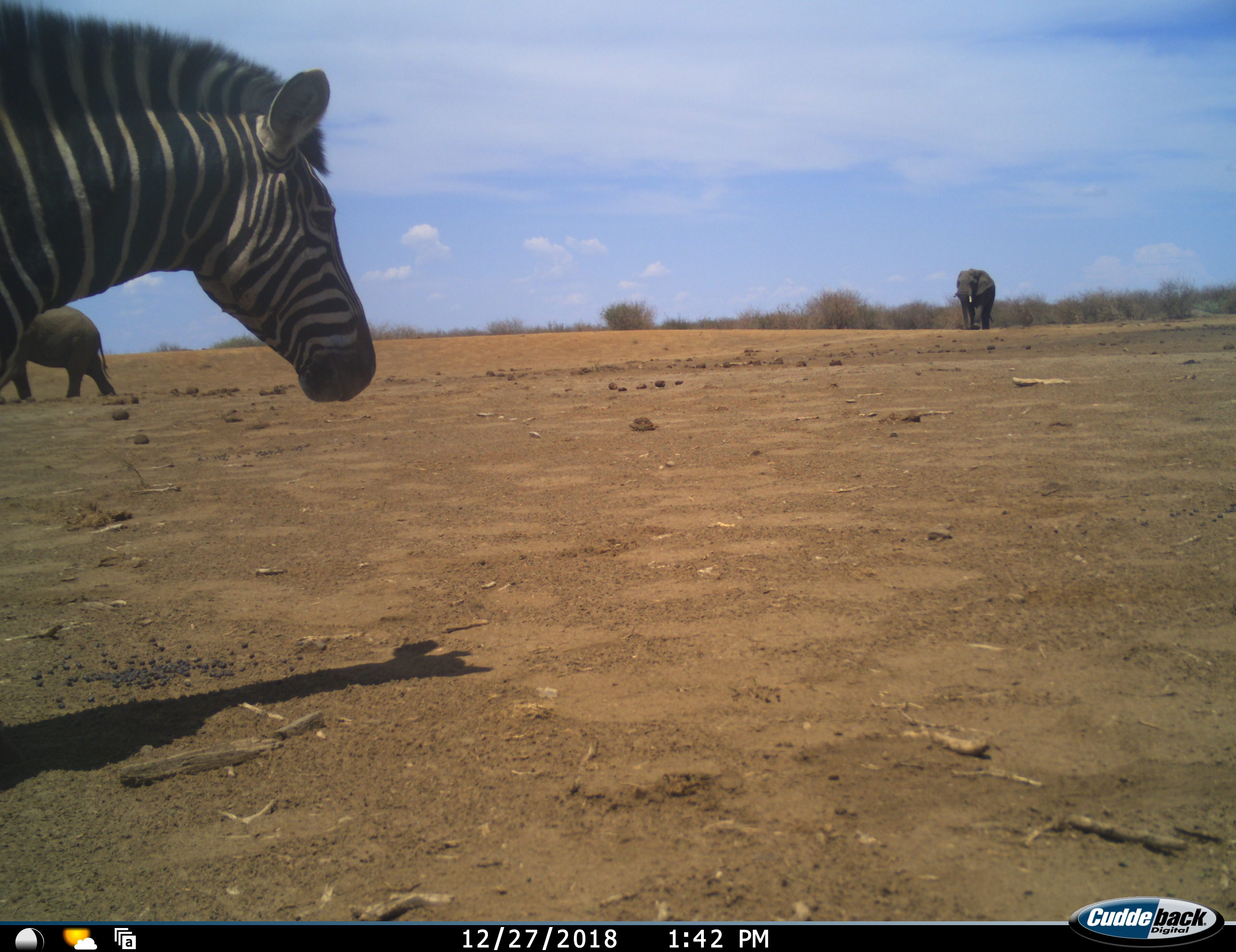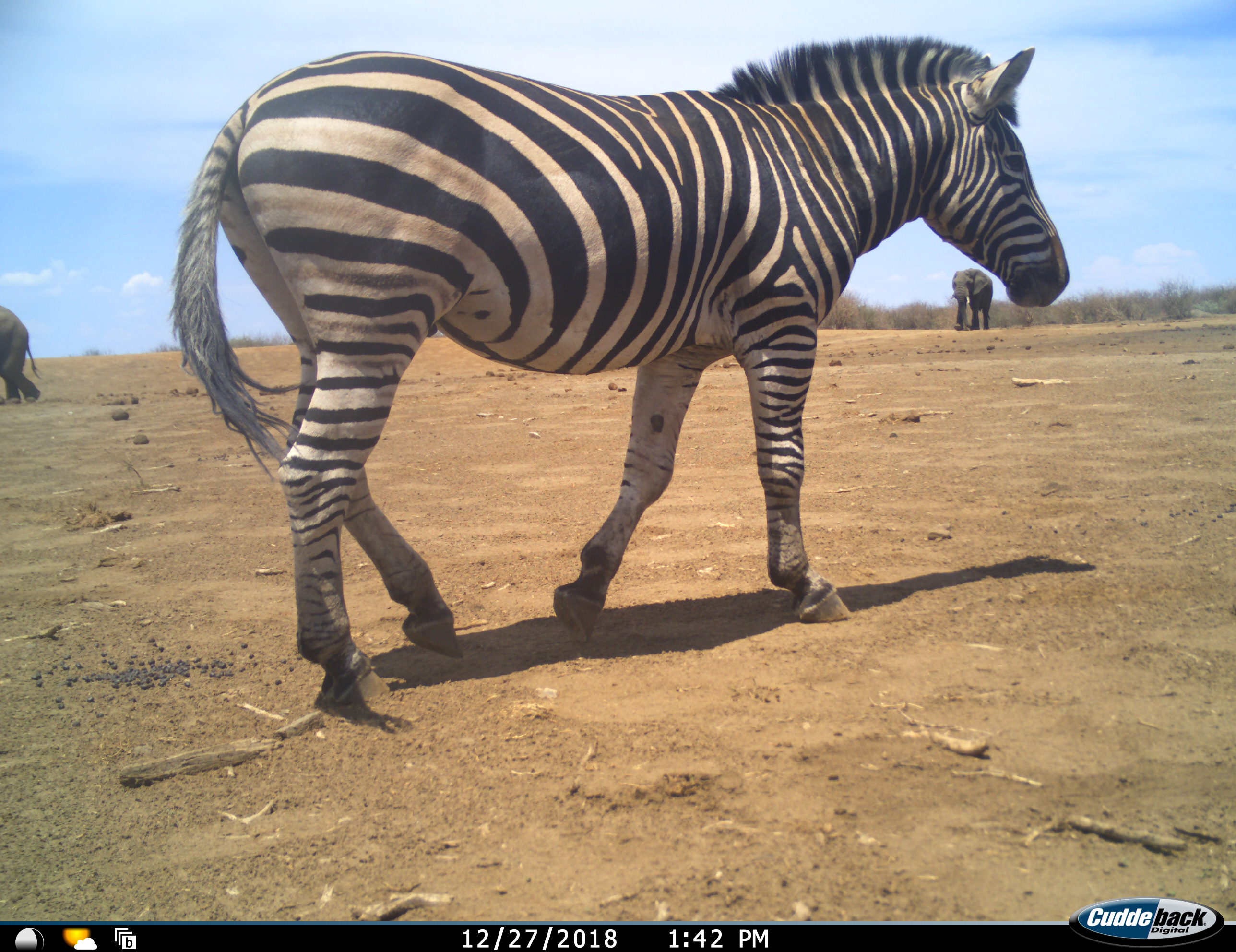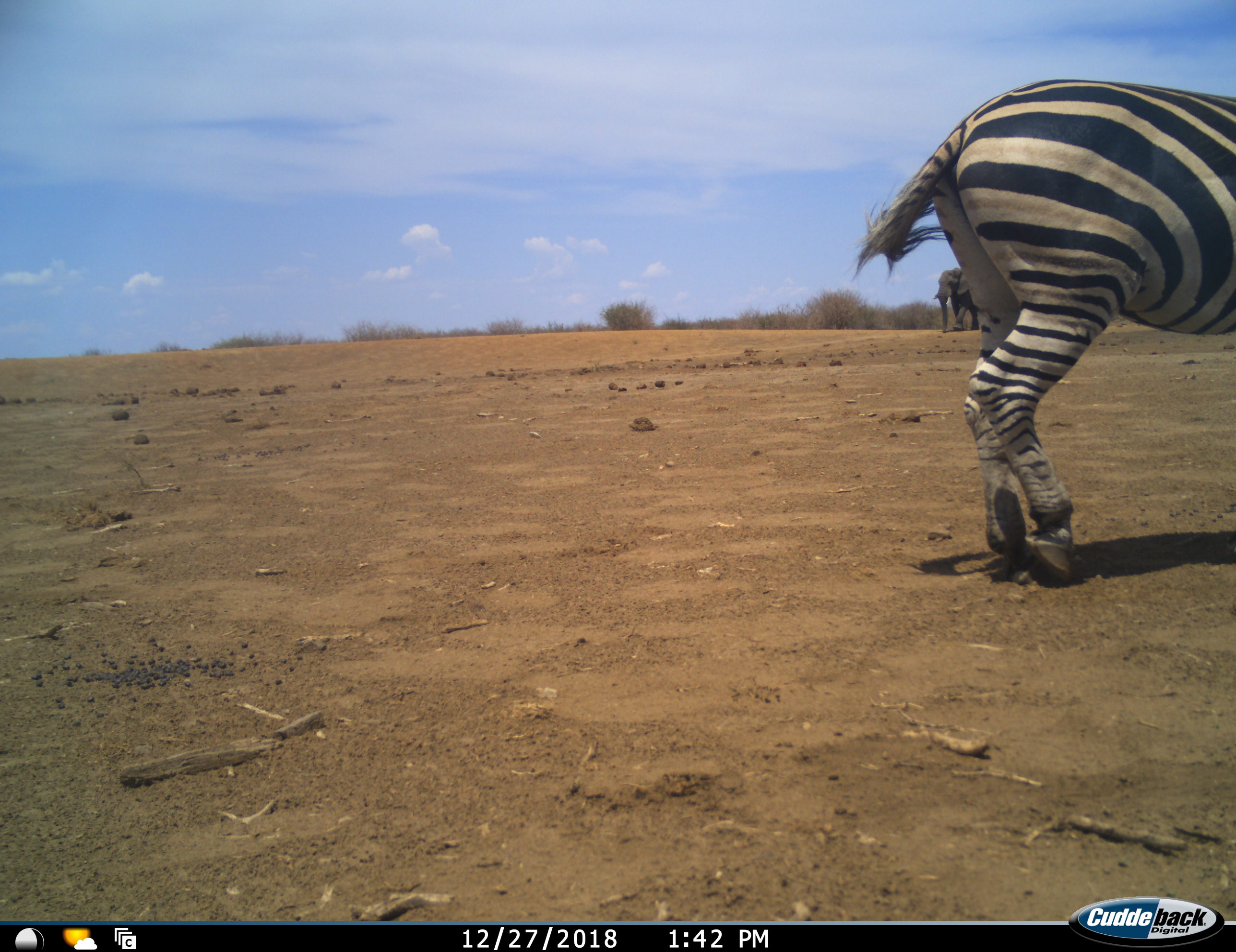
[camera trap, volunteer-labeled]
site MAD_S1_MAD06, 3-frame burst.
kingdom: Animalia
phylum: Chordata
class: Mammalia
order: Proboscidea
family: Elephantidae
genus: Loxodonta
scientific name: Loxodonta africana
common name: african bush elephant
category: elephant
Elephant (african bush elephant) (Loxodonta africana), count 2. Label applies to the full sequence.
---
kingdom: Animalia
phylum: Chordata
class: Mammalia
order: Perissodactyla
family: Equidae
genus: Equus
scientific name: Equus quagga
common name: plains zebra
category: zebraplains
Zebraplains (plains zebra) (Equus quagga), count 1. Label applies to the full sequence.